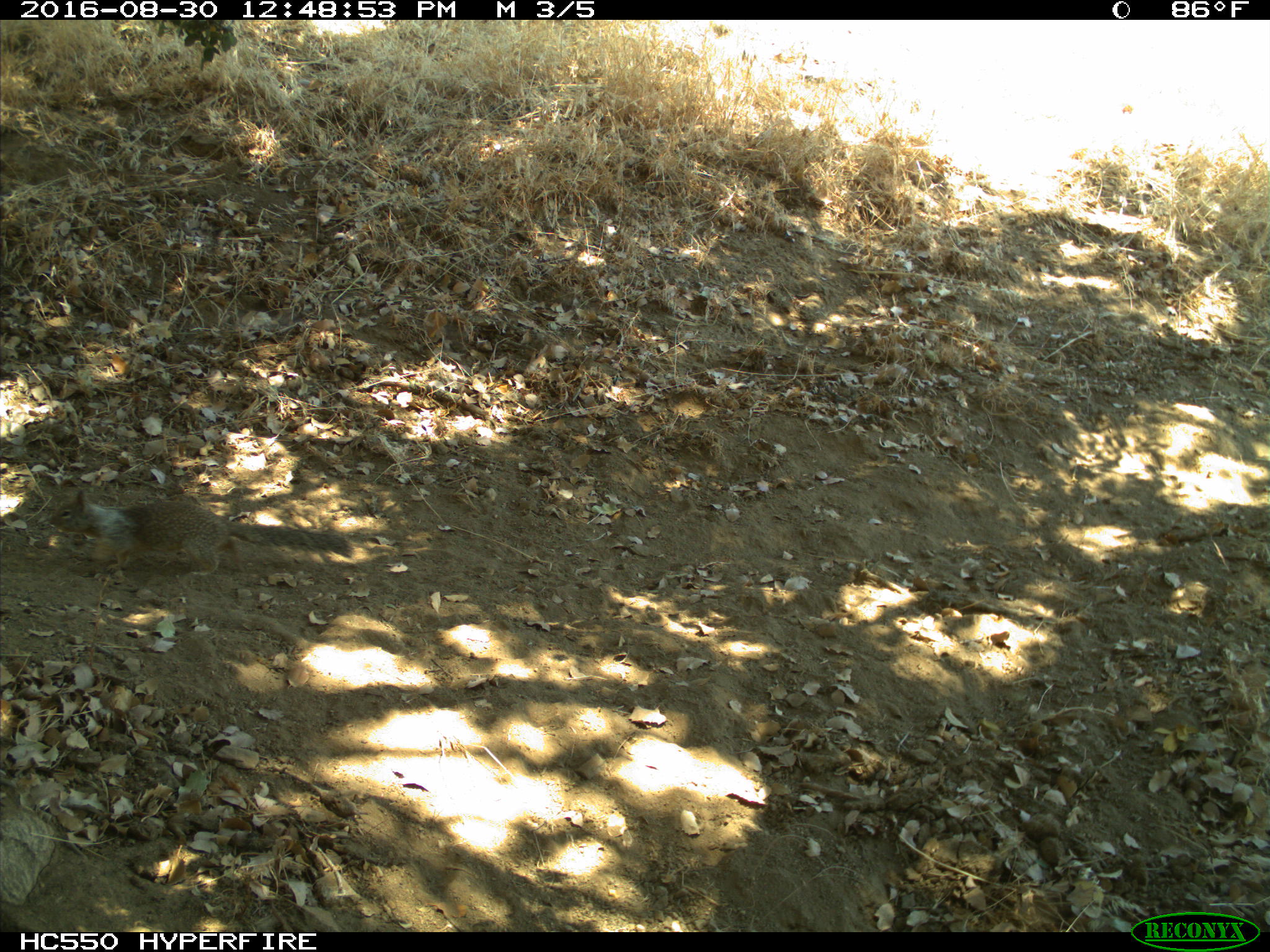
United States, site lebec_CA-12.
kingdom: Animalia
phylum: Chordata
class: Mammalia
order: Rodentia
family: Sciuridae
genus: Otospermophilus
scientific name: Otospermophilus beecheyi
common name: california ground squirrel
Otospermophilus beecheyi (california ground squirrel).